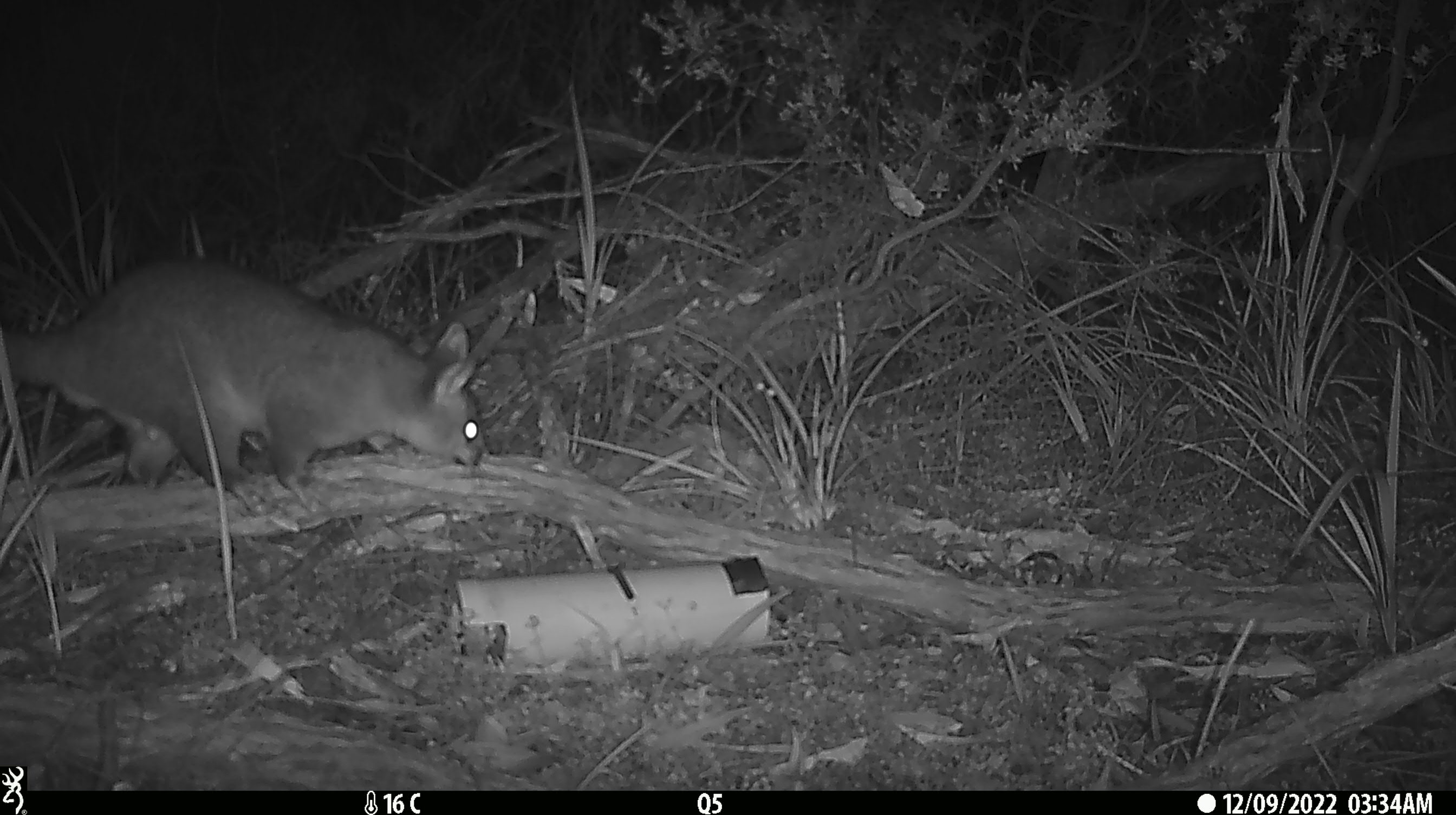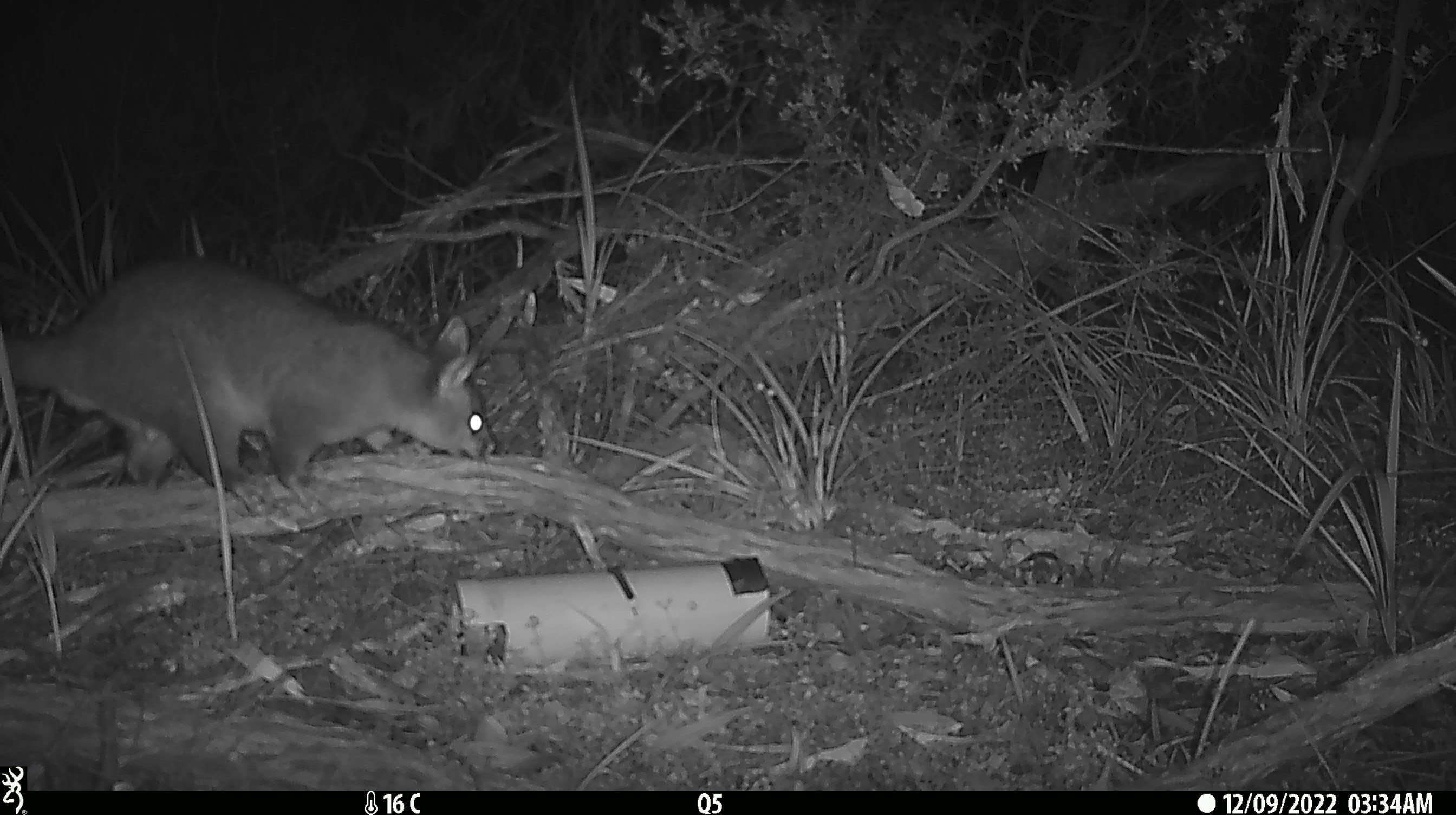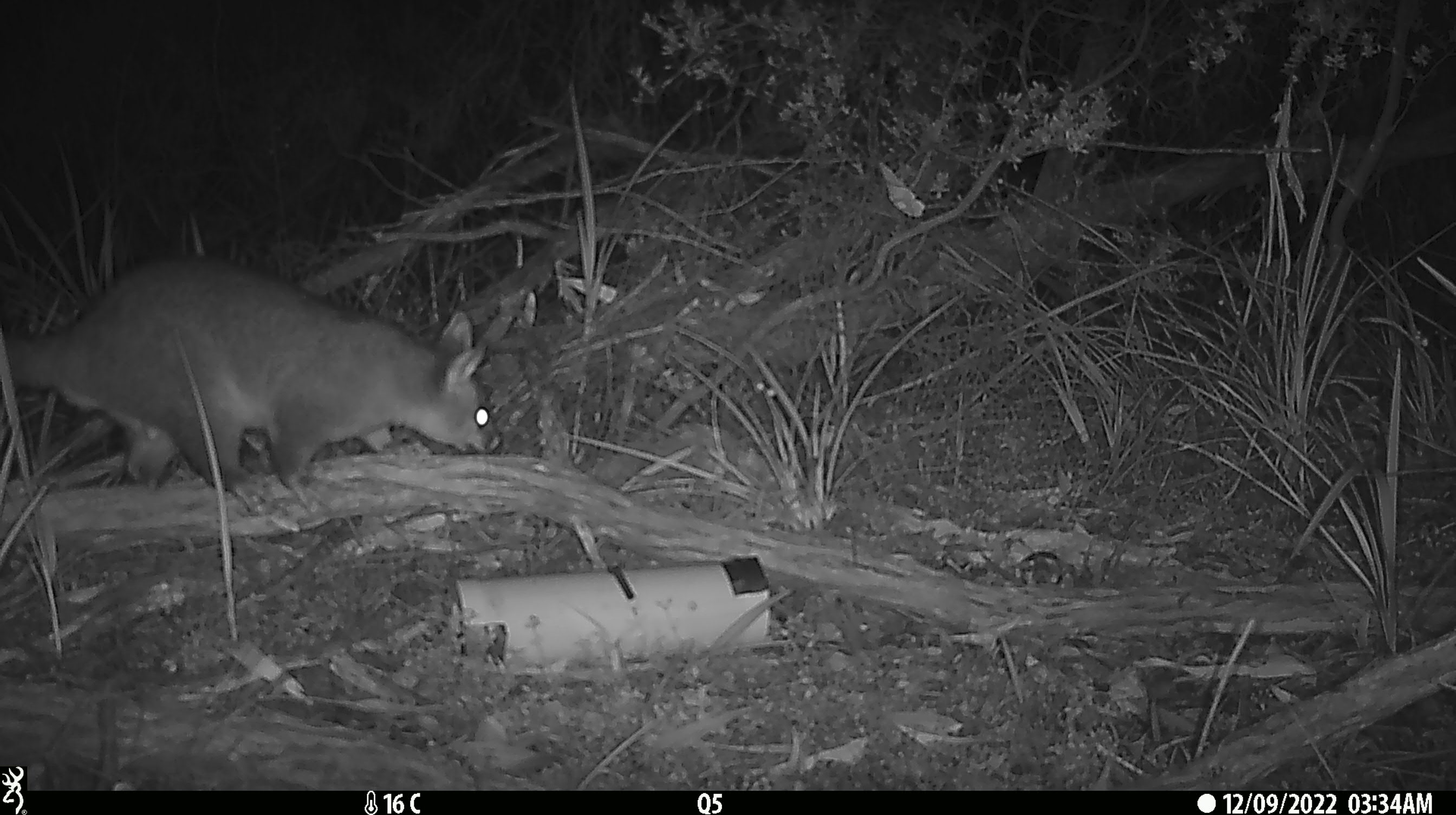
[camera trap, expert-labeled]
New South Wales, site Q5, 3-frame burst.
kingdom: Animalia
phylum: Chordata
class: Mammalia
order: Diprotodontia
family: Phalangeridae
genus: Trichosurus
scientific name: Trichosurus vulpecula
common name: common brushtail possum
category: possum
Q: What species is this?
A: Possum (common brushtail possum) (Trichosurus vulpecula).